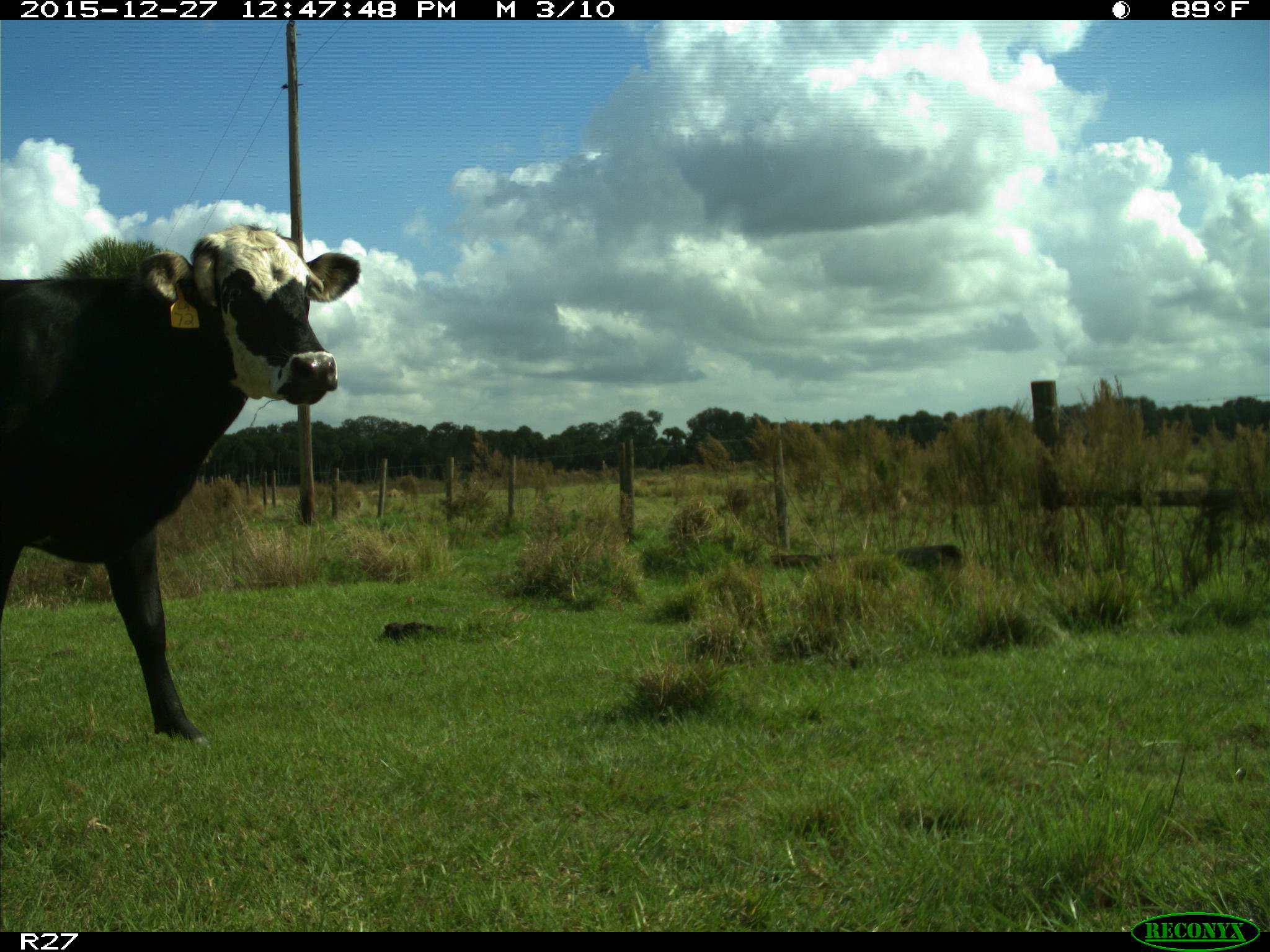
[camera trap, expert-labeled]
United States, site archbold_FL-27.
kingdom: Animalia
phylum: Chordata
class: Mammalia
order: Artiodactyla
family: Bovidae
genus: Bos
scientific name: Bos taurus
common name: domestic cow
Bos taurus (domestic cow).